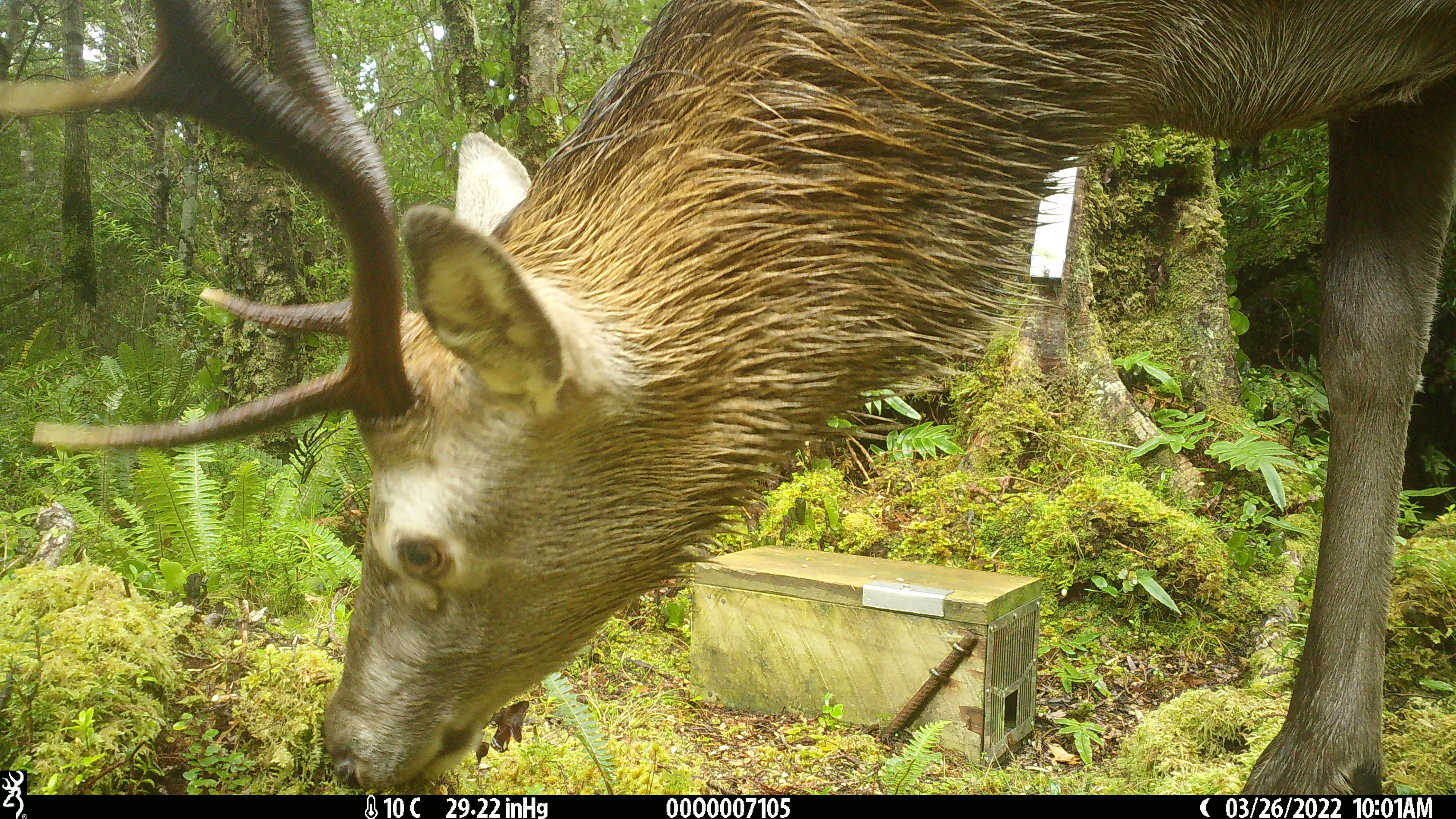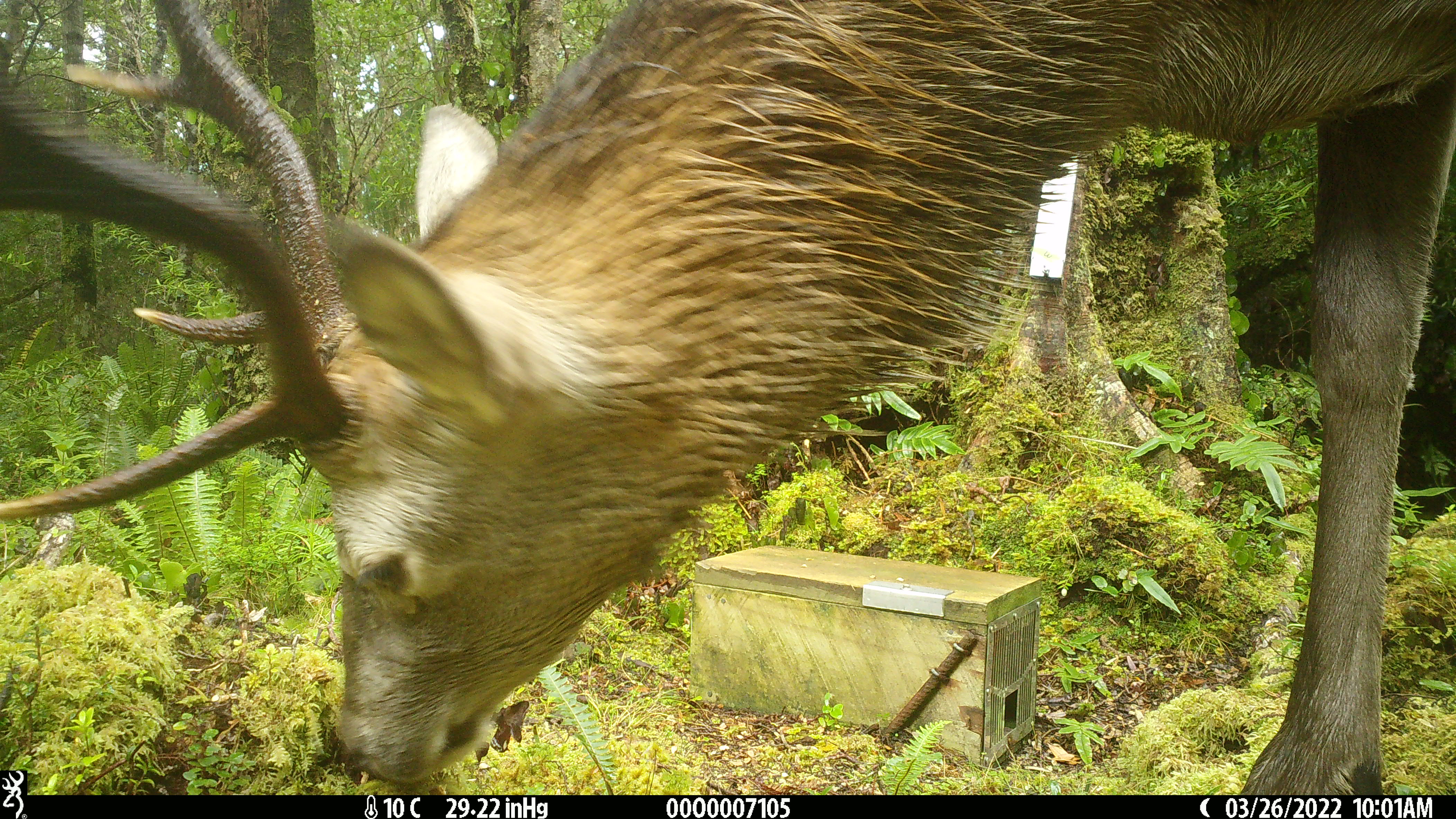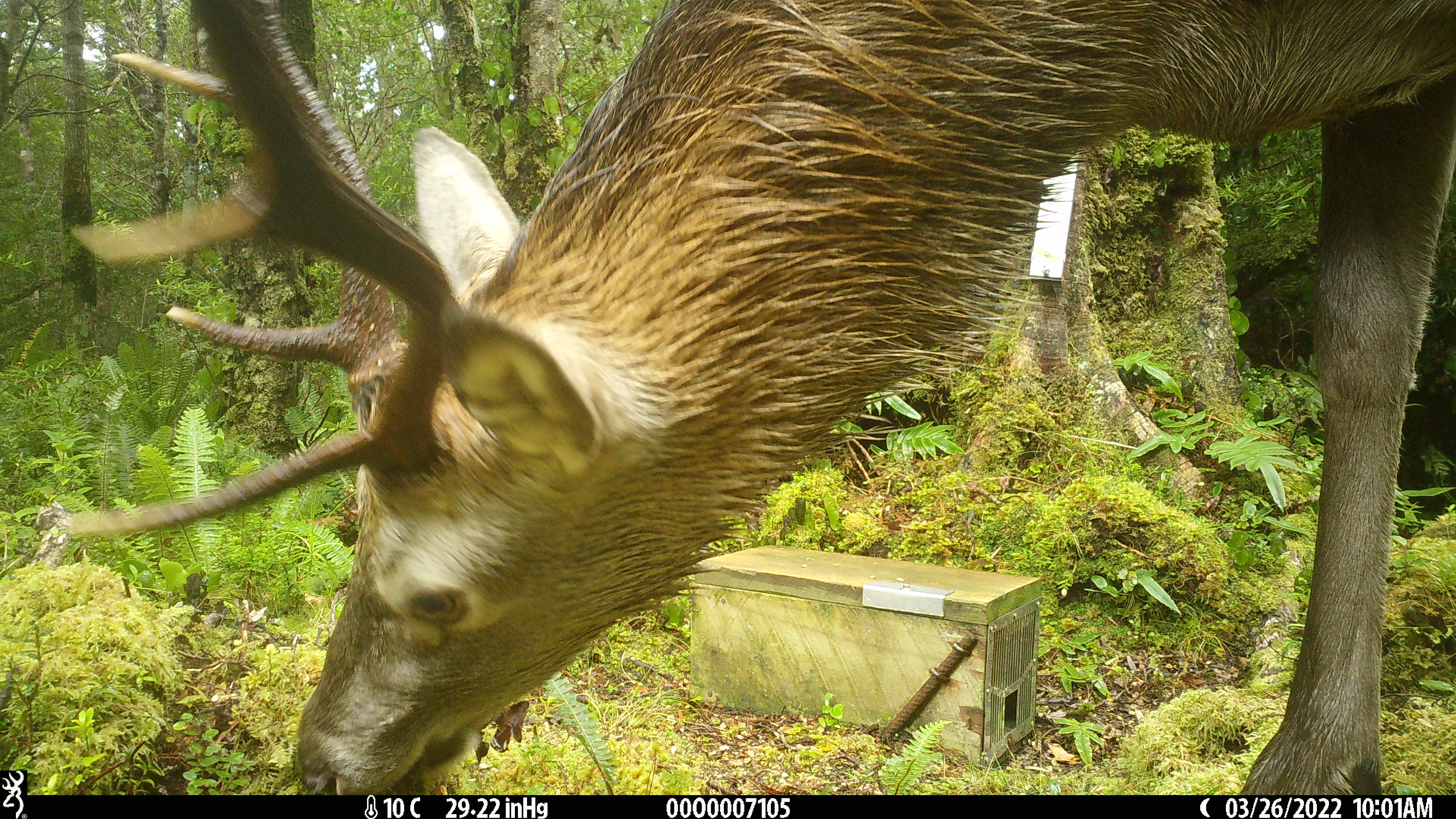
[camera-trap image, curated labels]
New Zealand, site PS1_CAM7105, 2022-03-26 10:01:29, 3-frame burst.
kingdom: Animalia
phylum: Chordata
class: Mammalia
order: Artiodactyla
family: Cervidae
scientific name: Cervidae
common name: deer